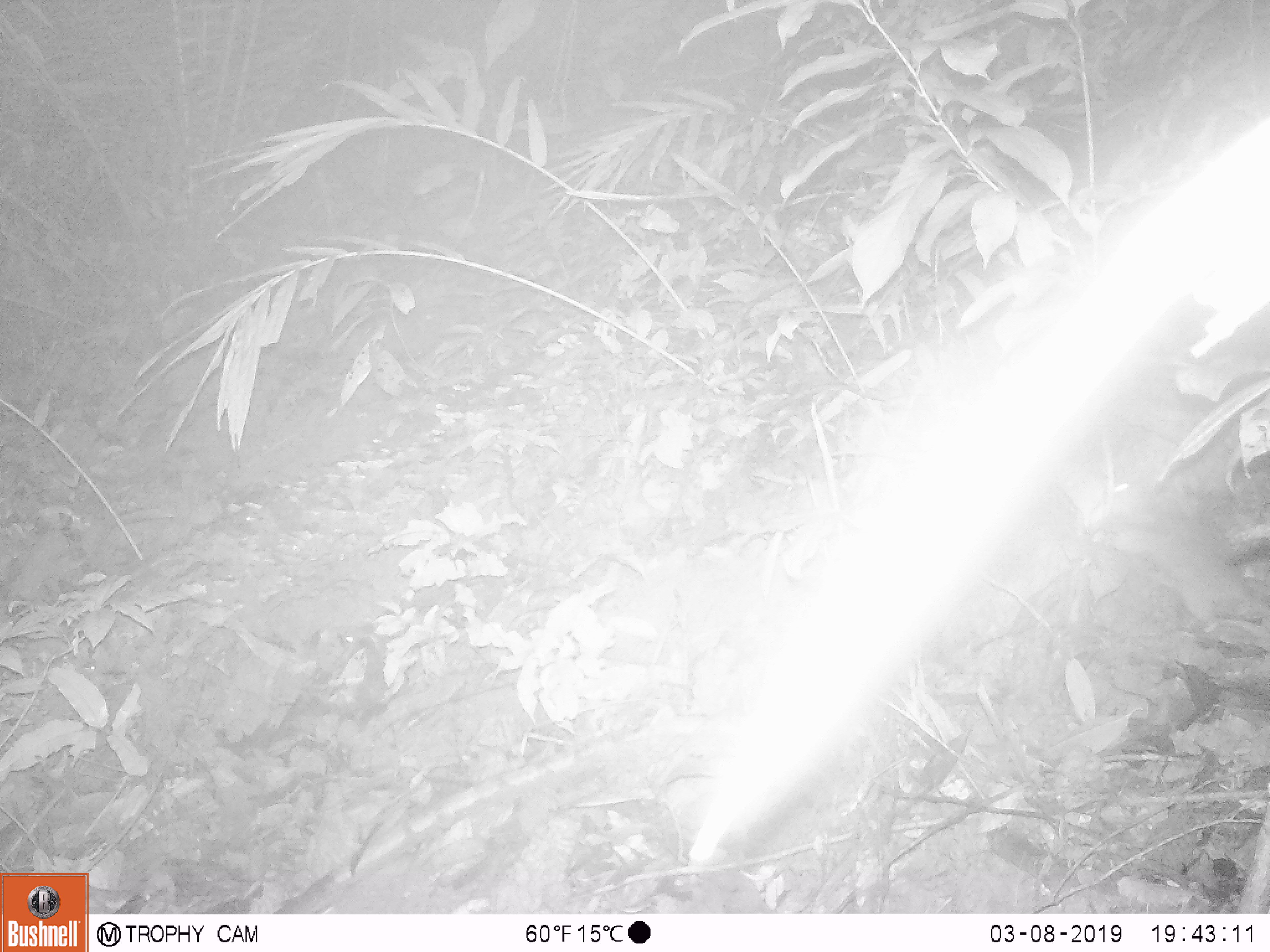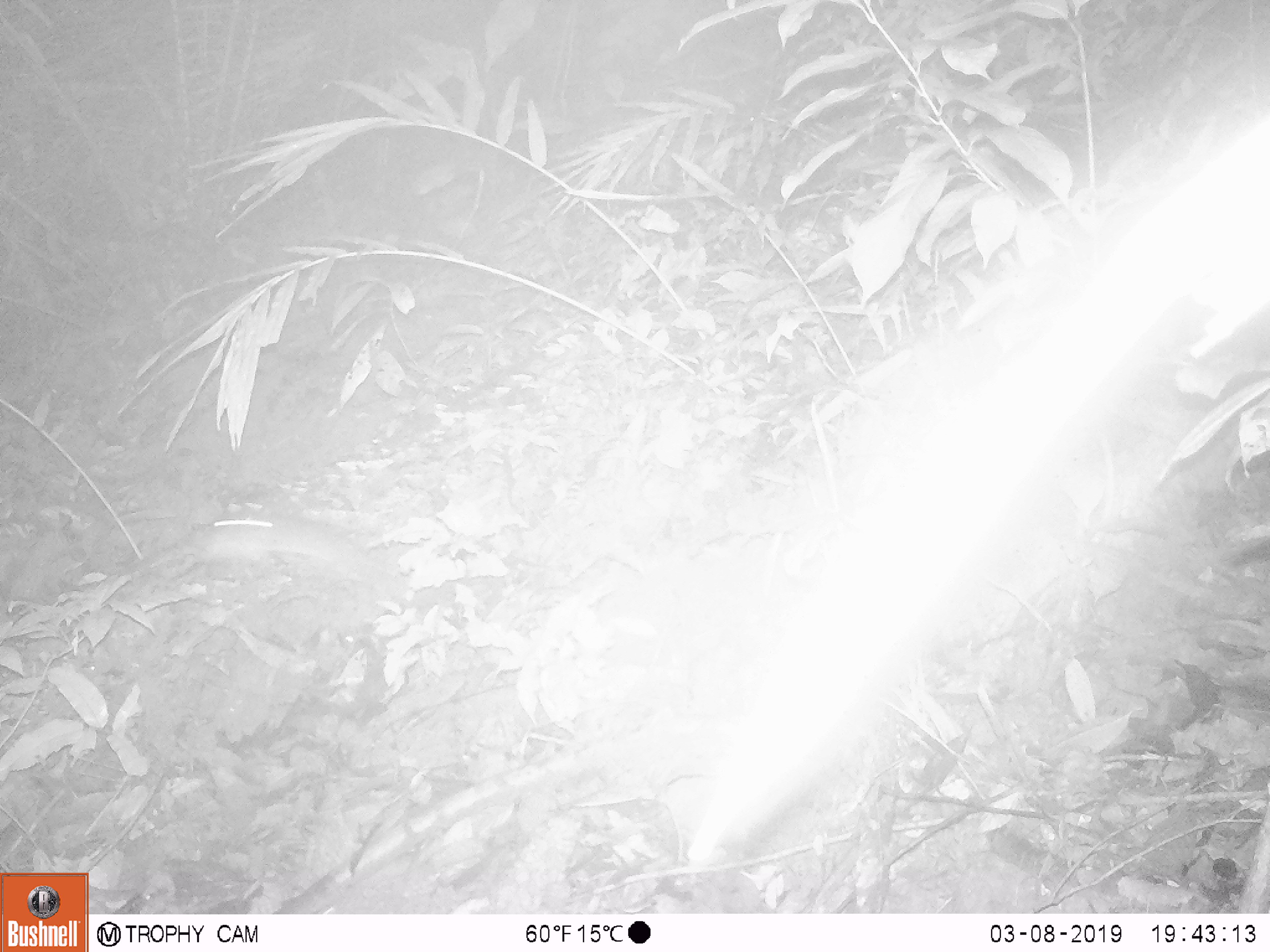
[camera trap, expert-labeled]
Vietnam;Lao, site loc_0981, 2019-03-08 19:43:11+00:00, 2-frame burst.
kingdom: Animalia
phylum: Chordata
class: Mammalia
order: Rodentia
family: Muridae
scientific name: Muridae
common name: old-world mice and rats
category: unidentified murid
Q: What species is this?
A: Unidentified murid (old-world mice and rats) (Muridae).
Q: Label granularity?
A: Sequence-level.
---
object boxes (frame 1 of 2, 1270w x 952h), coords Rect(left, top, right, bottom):
unidentified murid: Rect(1103, 477, 1270, 632)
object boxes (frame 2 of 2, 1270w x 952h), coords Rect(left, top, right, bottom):
unidentified murid: Rect(189, 510, 410, 584)